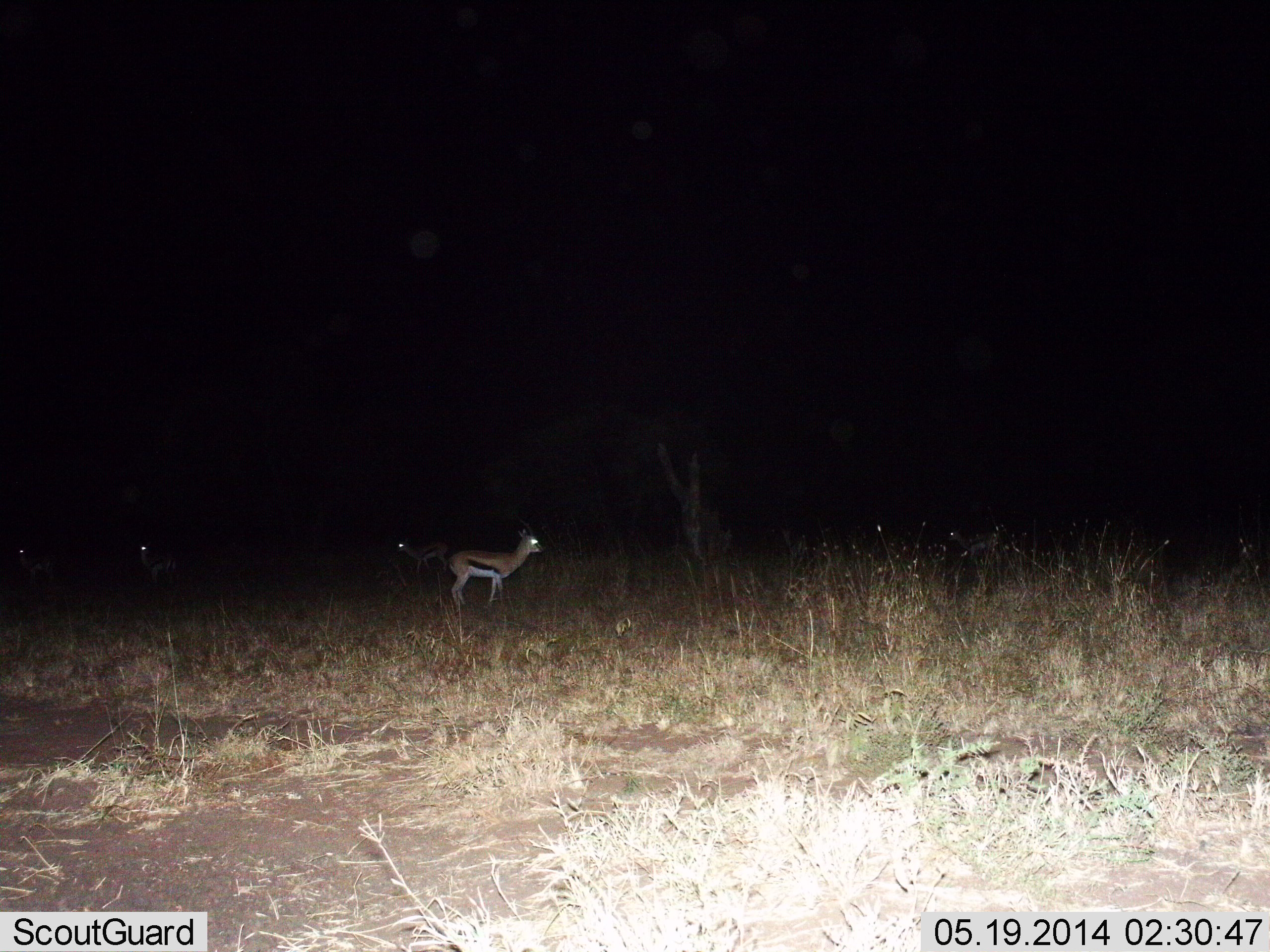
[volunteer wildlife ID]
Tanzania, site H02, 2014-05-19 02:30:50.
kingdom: Animalia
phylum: Chordata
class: Mammalia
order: Artiodactyla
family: Bovidae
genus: Eudorcas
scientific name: Eudorcas thomsonii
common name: thomson's gazelle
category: gazellethomsons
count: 5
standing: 64%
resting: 0%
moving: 36%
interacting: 0%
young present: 9%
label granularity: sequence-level